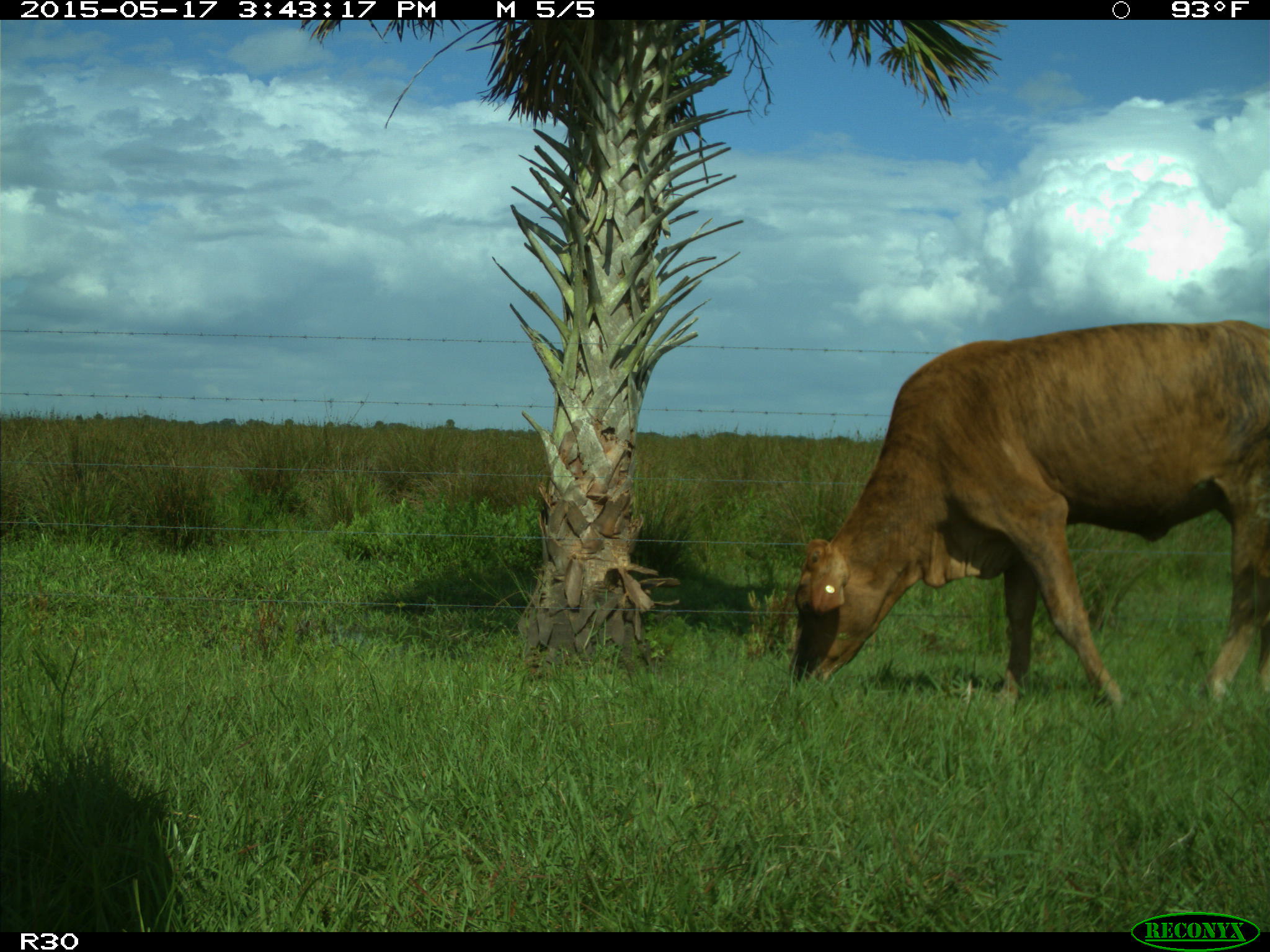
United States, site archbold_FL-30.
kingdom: Animalia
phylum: Chordata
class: Mammalia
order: Artiodactyla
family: Bovidae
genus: Bos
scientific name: Bos taurus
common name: domestic cow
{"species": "Bos taurus (domestic cow)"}